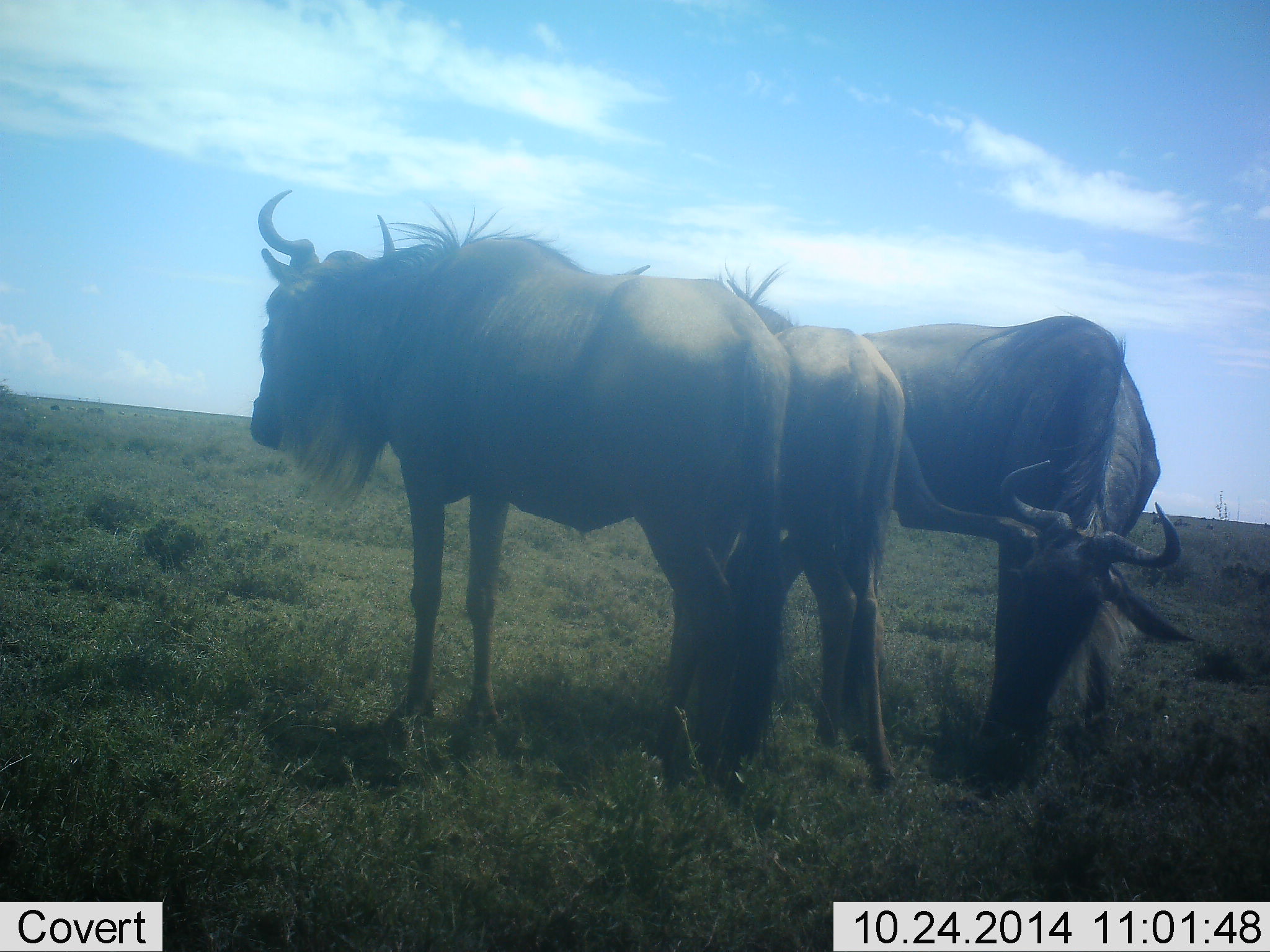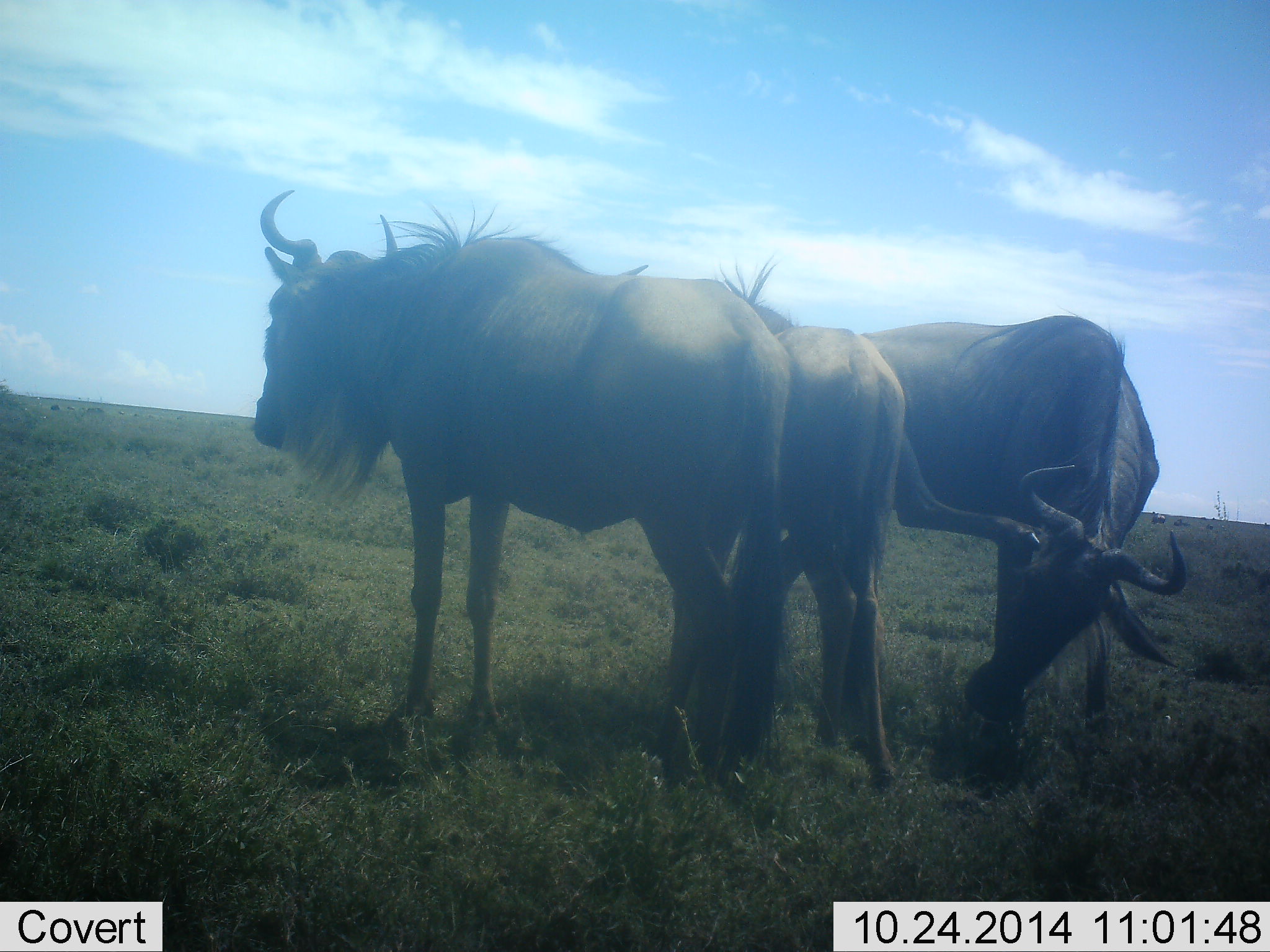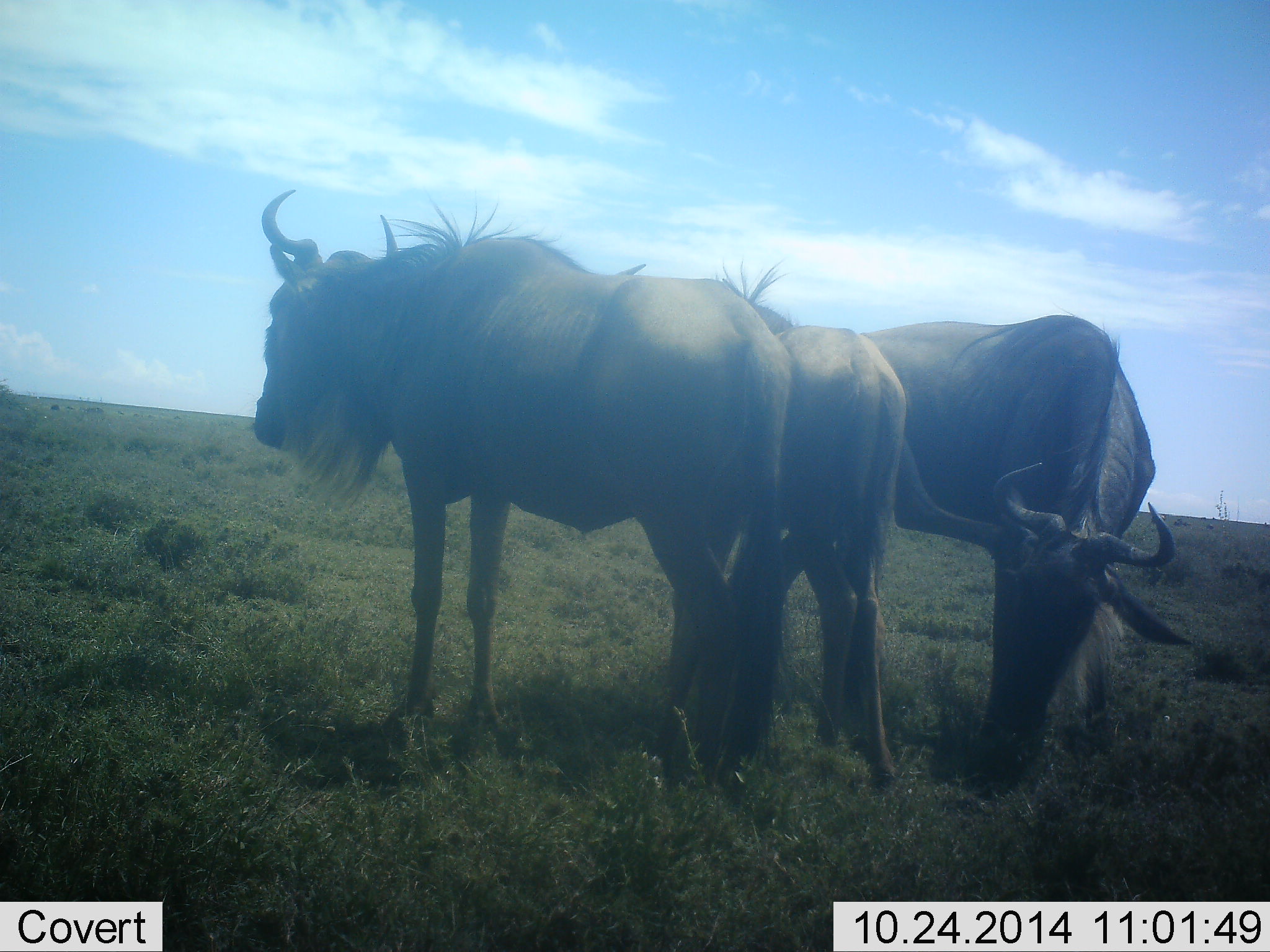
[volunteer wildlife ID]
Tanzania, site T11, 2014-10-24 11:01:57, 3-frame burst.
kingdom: Animalia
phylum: Chordata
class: Mammalia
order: Artiodactyla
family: Bovidae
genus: Connochaetes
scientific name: Connochaetes taurinus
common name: blue wildebeest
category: wildebeest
Wildebeest (blue wildebeest) (Connochaetes taurinus), count 3. Behavior (volunteer vote fractions): standing 90%, resting 0%, moving 0%, interacting 10%. Young present (vote fraction): 10%. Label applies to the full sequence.